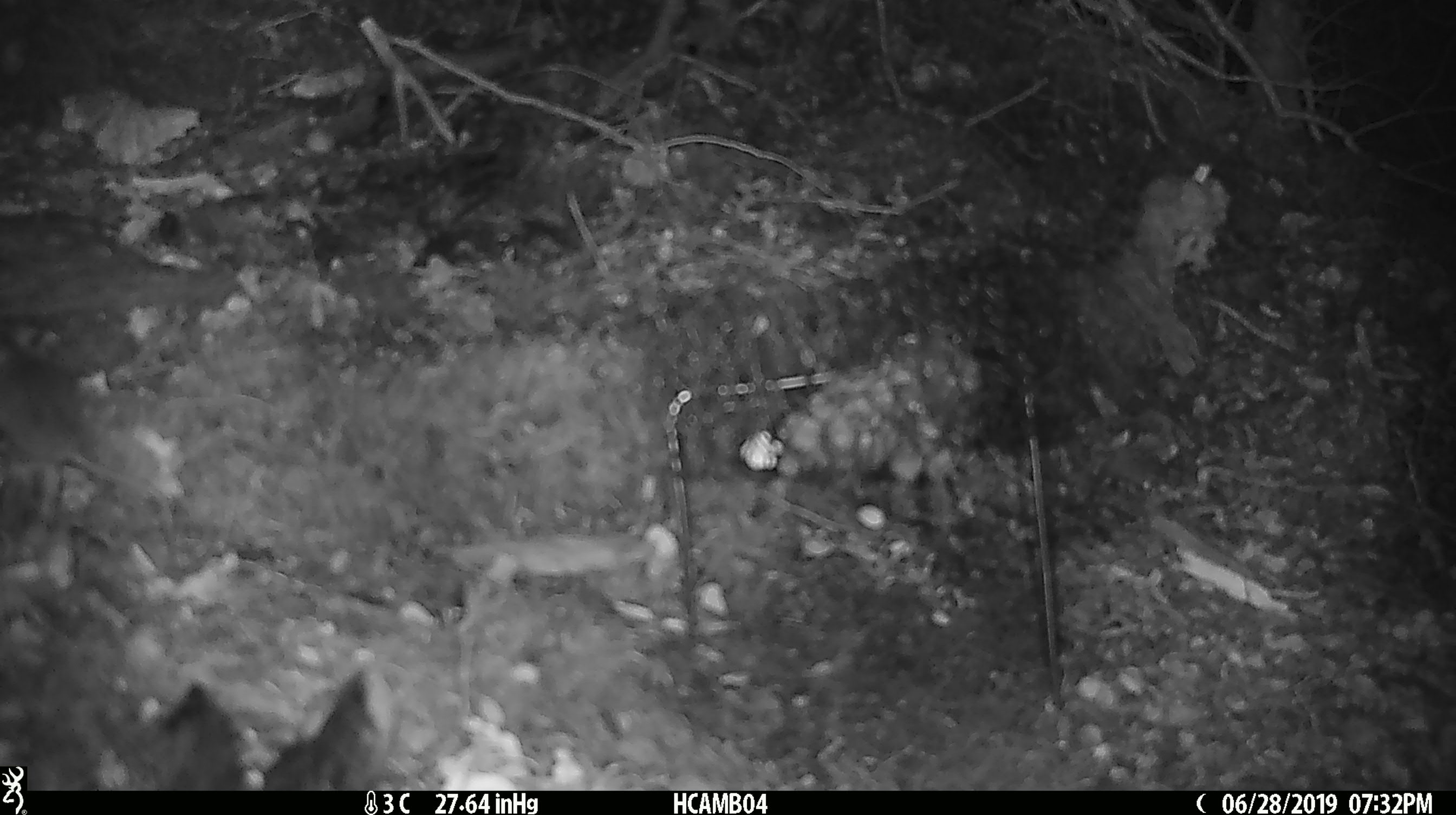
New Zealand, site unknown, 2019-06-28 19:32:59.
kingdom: Animalia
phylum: Chordata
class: Mammalia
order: Rodentia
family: Muridae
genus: Mus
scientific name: Mus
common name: mouse